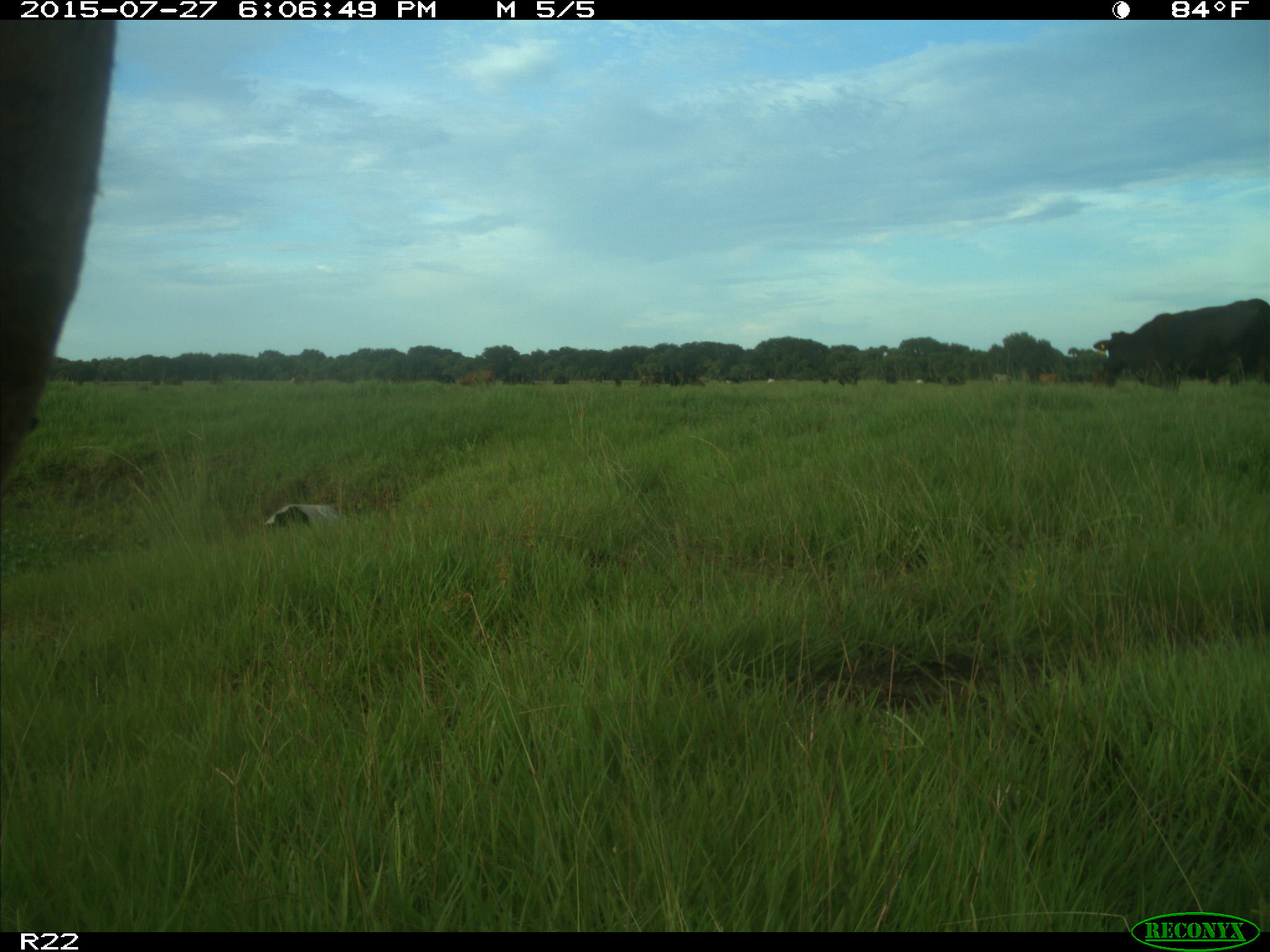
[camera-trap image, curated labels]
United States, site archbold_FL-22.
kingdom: Animalia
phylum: Chordata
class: Mammalia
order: Artiodactyla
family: Bovidae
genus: Bos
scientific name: Bos taurus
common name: domestic cow